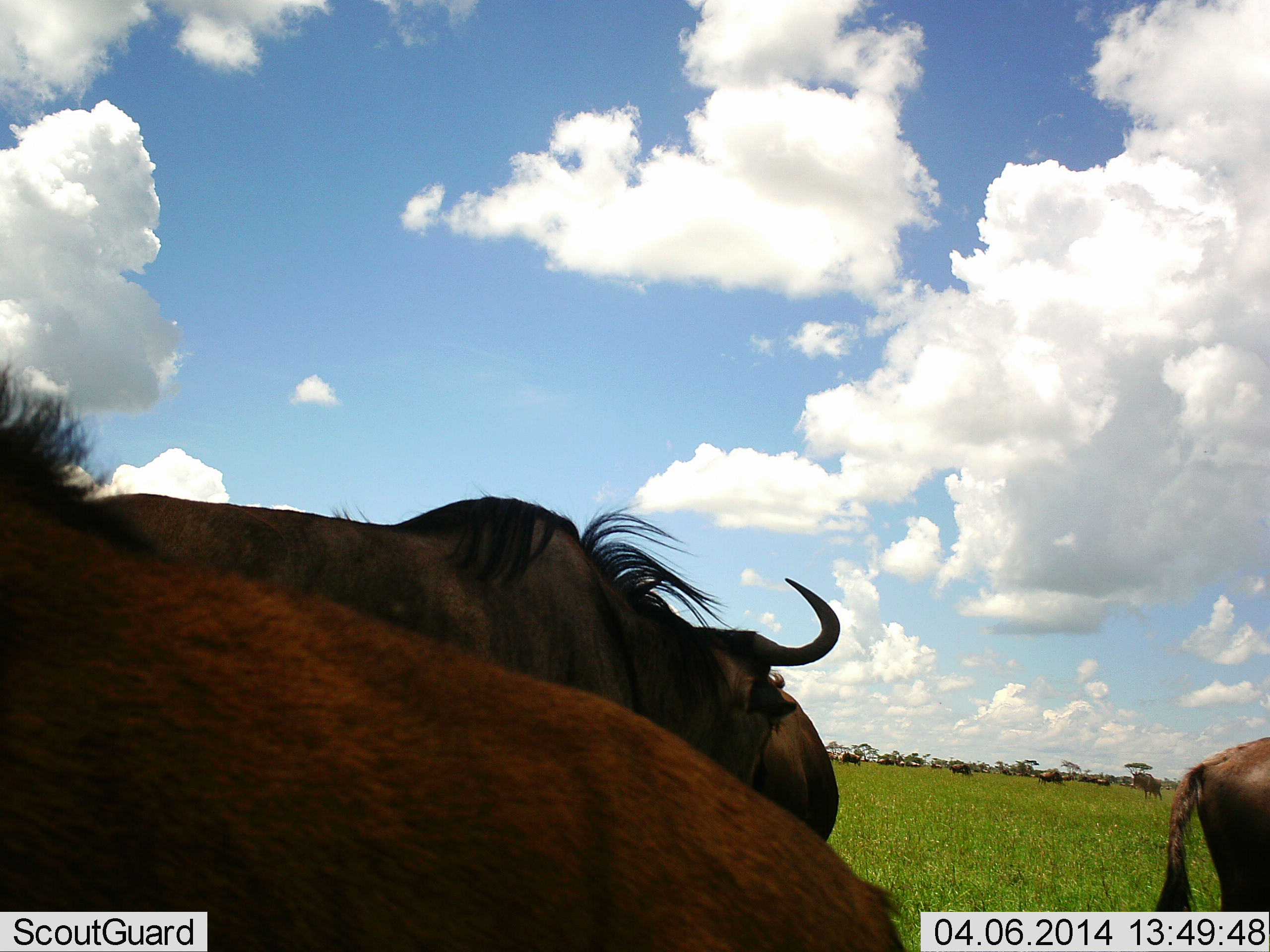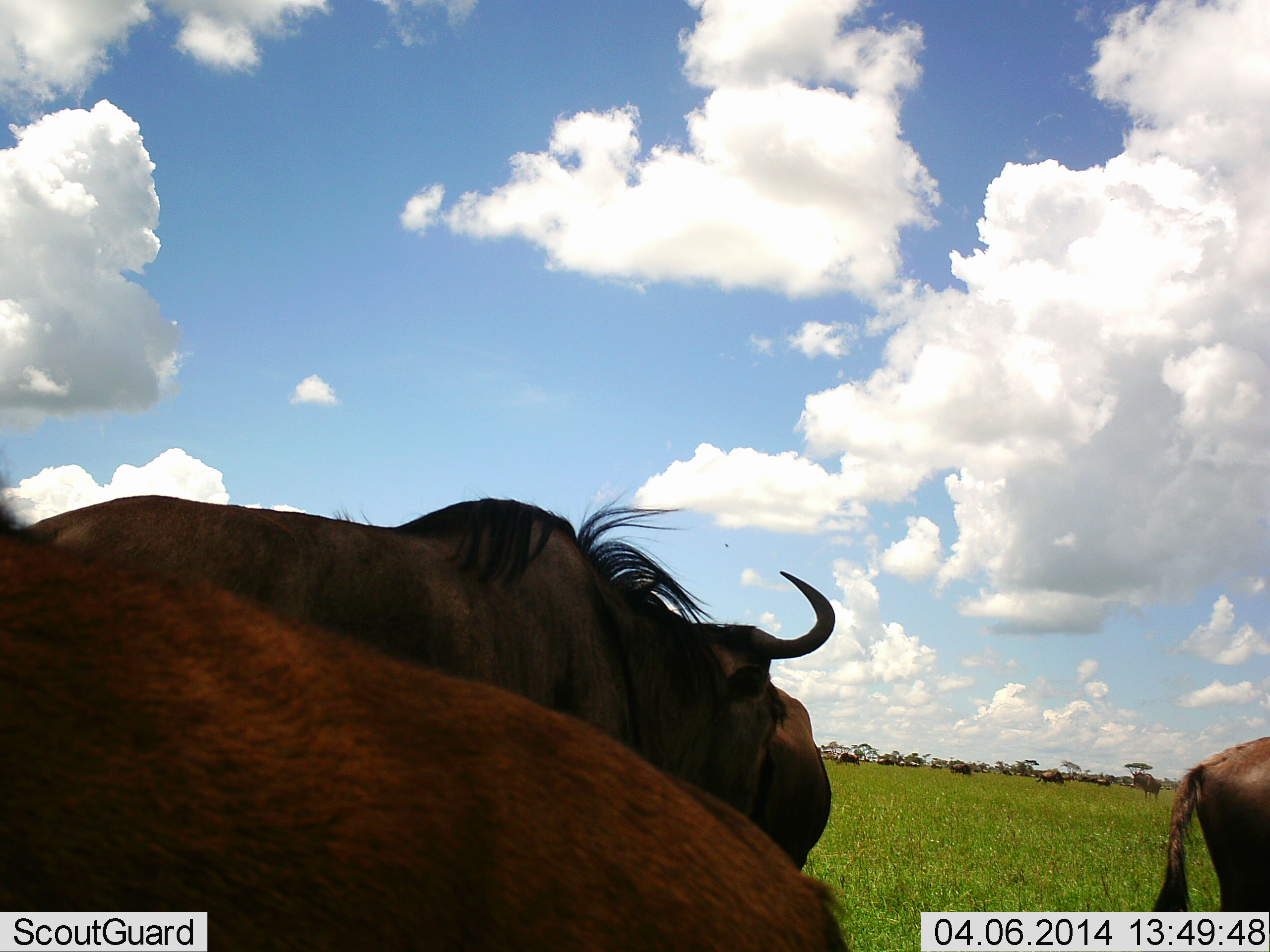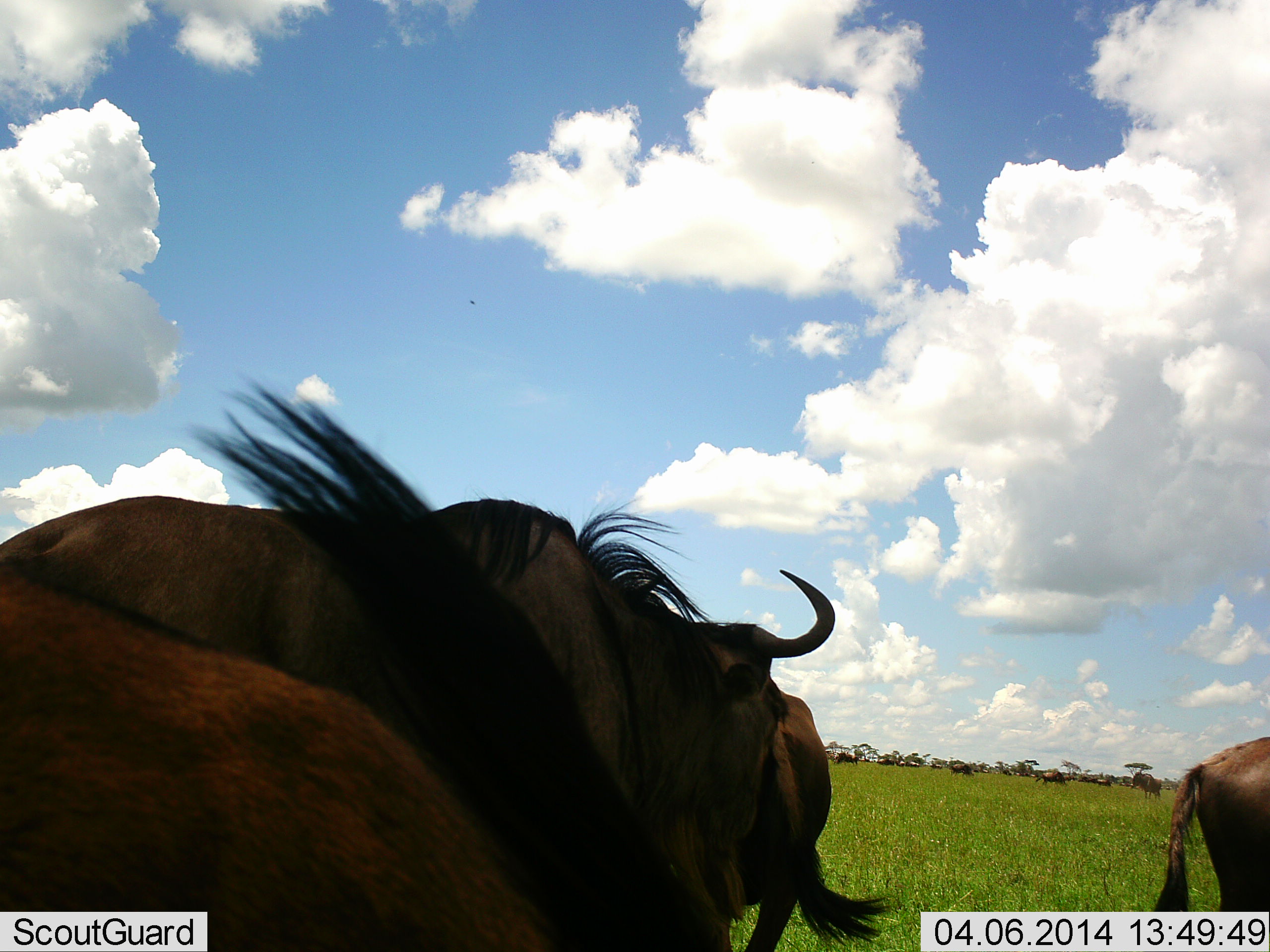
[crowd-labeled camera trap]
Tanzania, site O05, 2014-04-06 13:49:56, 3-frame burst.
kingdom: Animalia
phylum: Chordata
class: Mammalia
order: Artiodactyla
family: Bovidae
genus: Connochaetes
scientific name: Connochaetes taurinus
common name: blue wildebeest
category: wildebeest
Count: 11-50.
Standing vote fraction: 80%.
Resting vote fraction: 10%.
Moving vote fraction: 40%.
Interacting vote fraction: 0%.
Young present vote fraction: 10%.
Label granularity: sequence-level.